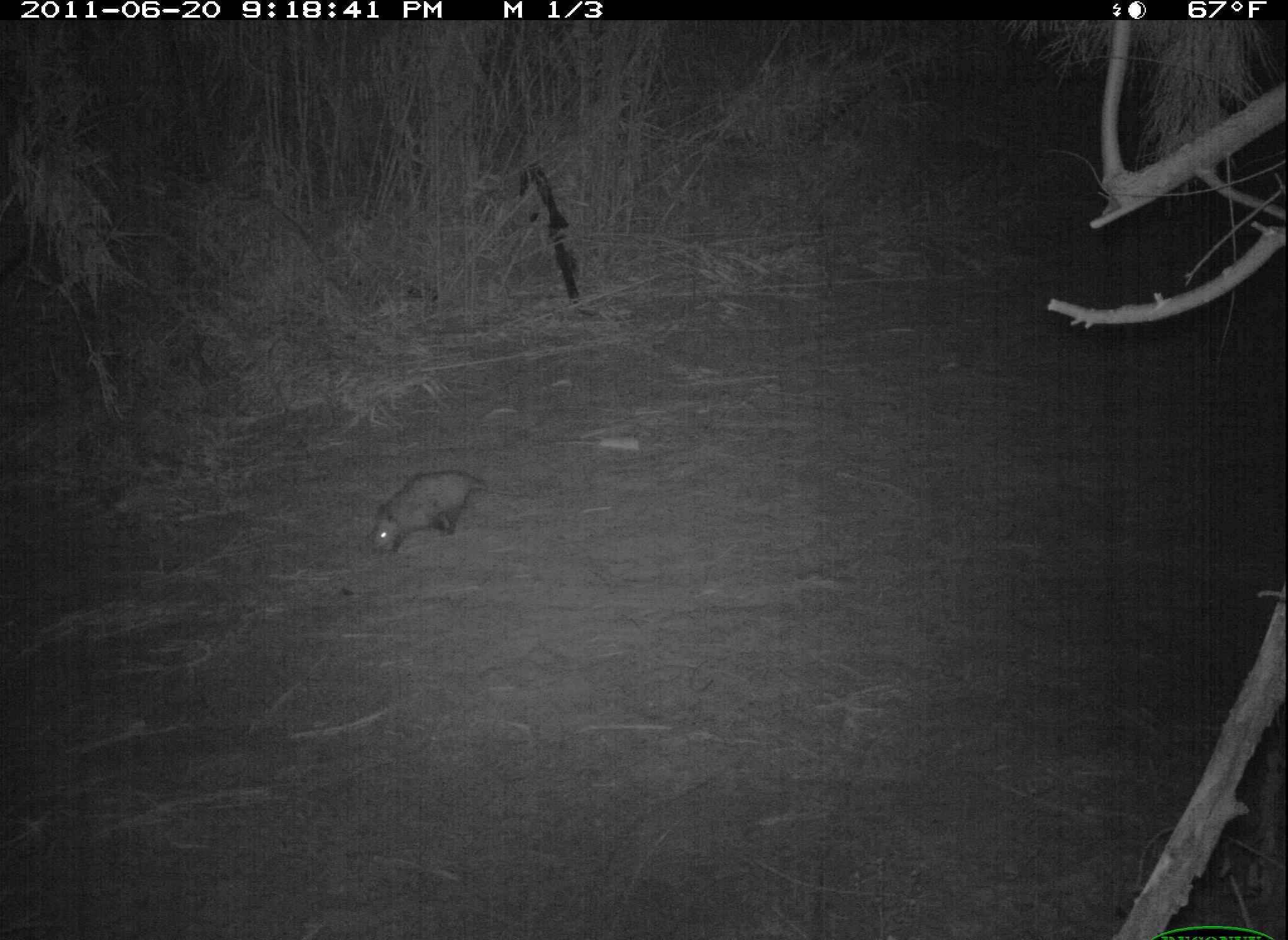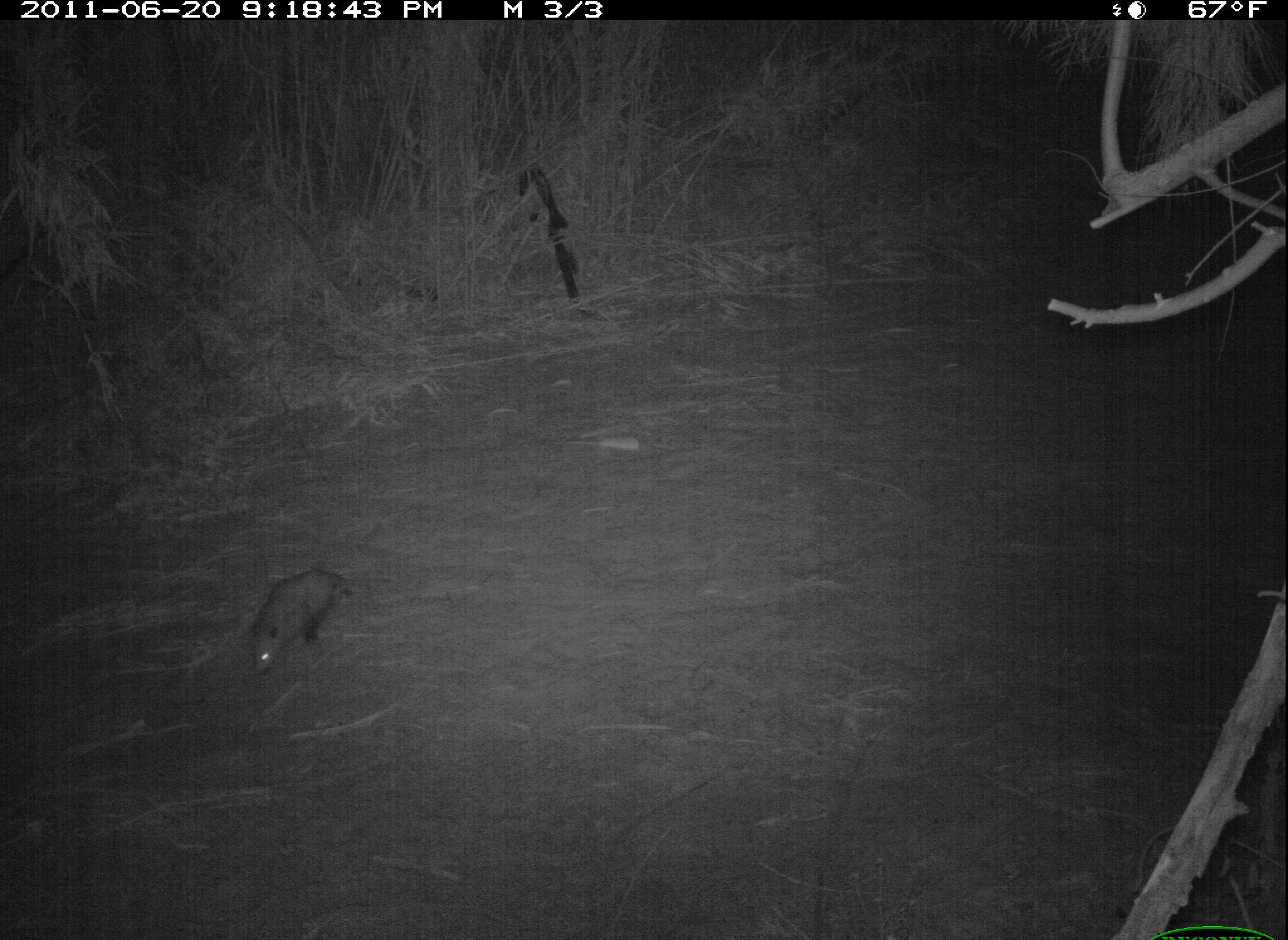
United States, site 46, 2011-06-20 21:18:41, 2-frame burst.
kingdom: Animalia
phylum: Chordata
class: Mammalia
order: Didelphimorphia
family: Didelphidae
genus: Didelphis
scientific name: Didelphis virginiana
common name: virginia opossum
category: opossum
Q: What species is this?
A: Opossum (virginia opossum) (Didelphis virginiana).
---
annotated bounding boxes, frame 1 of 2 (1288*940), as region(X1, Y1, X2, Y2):
opossum: region(354, 459, 499, 564)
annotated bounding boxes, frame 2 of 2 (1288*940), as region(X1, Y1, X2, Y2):
opossum: region(227, 554, 357, 681)